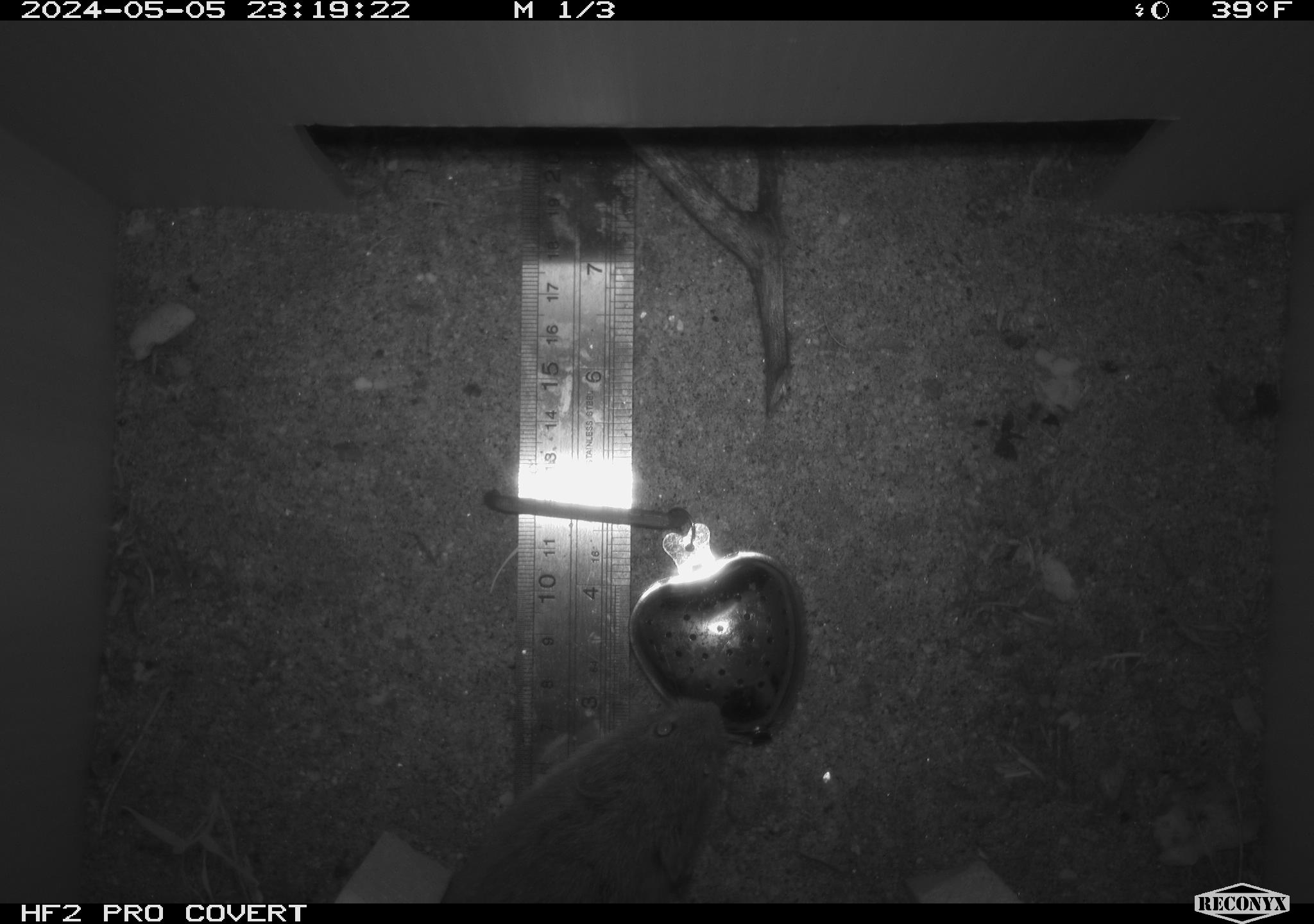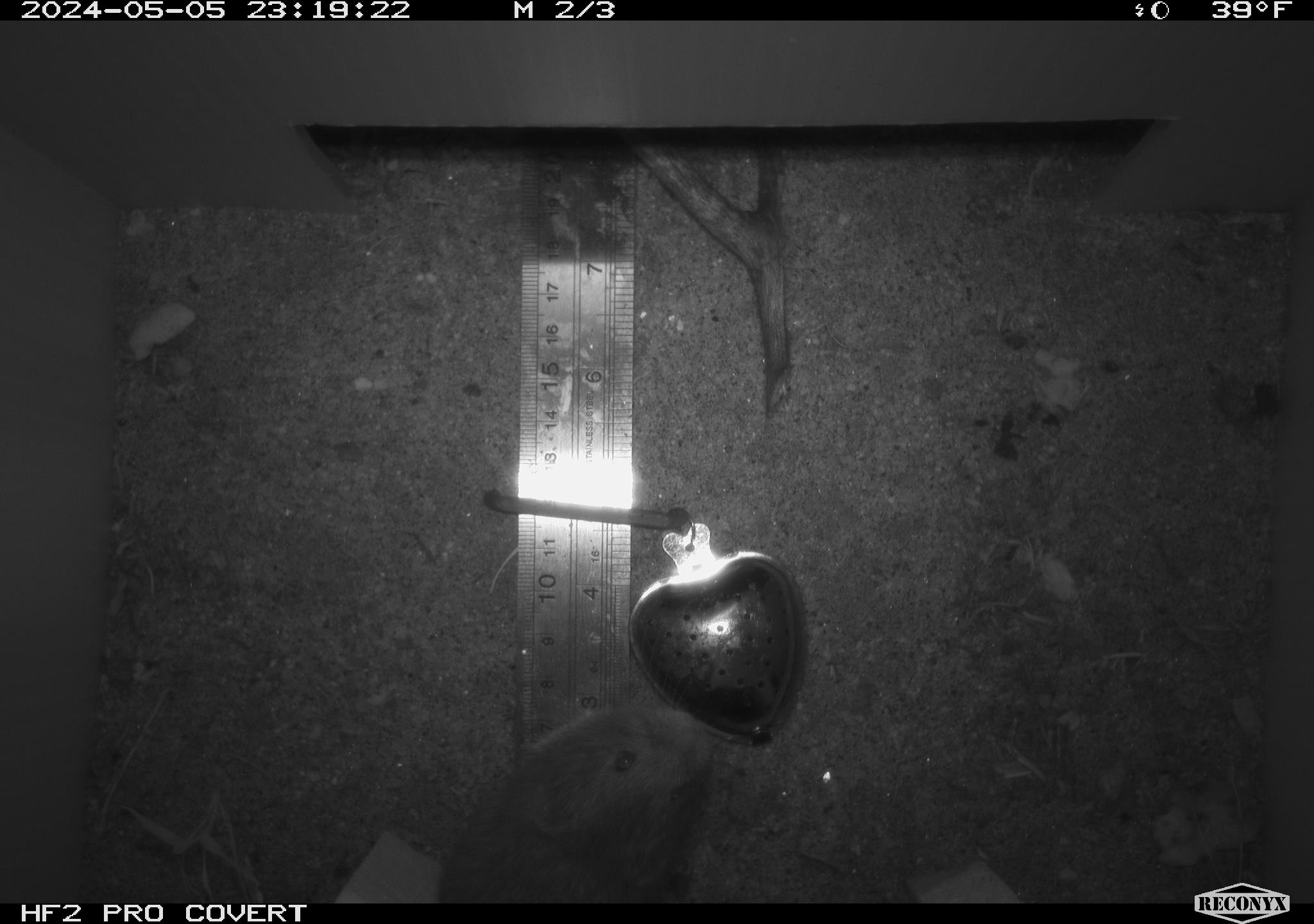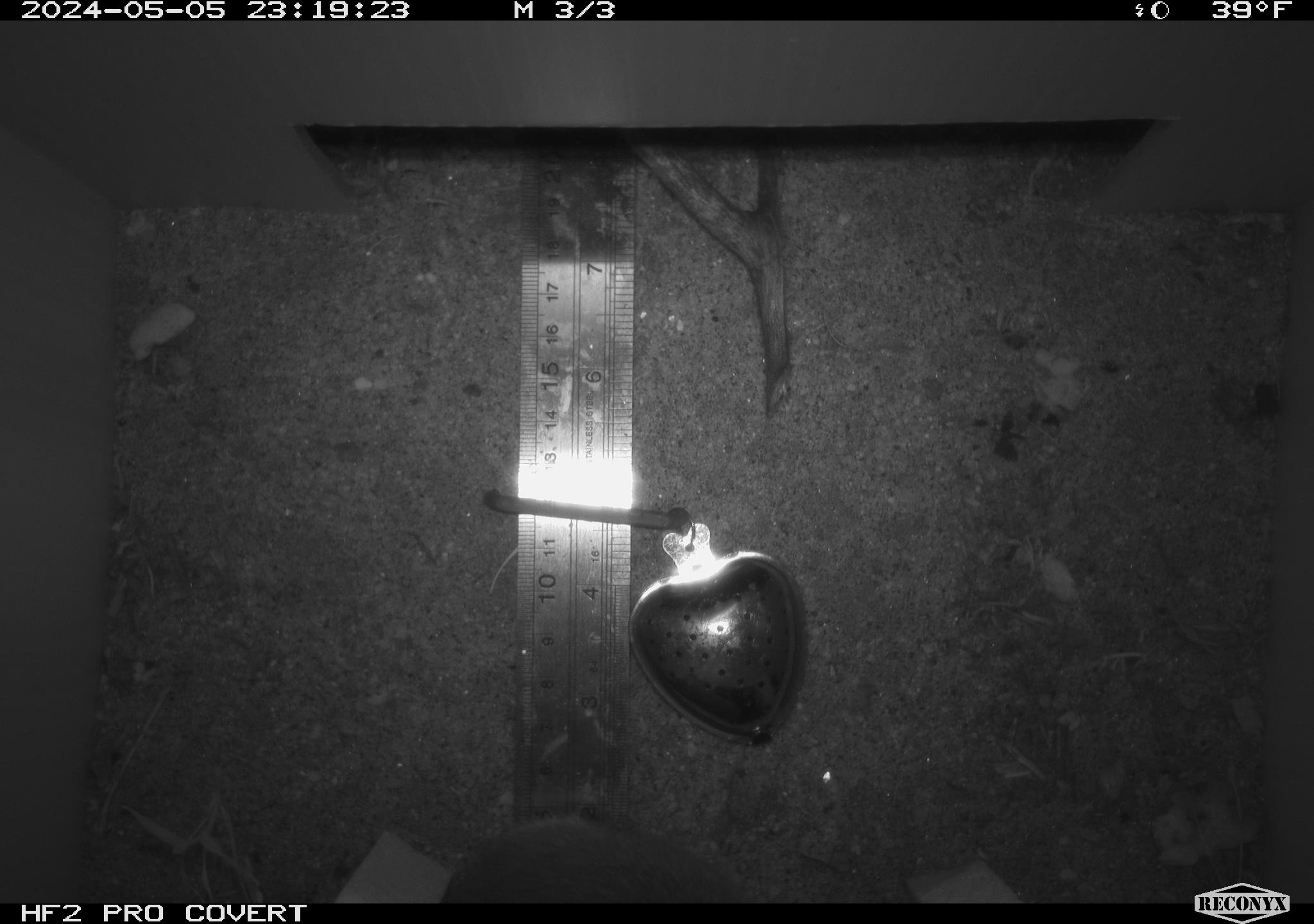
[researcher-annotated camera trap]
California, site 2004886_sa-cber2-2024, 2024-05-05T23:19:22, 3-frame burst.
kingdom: Animalia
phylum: Chordata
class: Mammalia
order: Rodentia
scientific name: Rodentia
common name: mouse species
Mouse species (Rodentia).